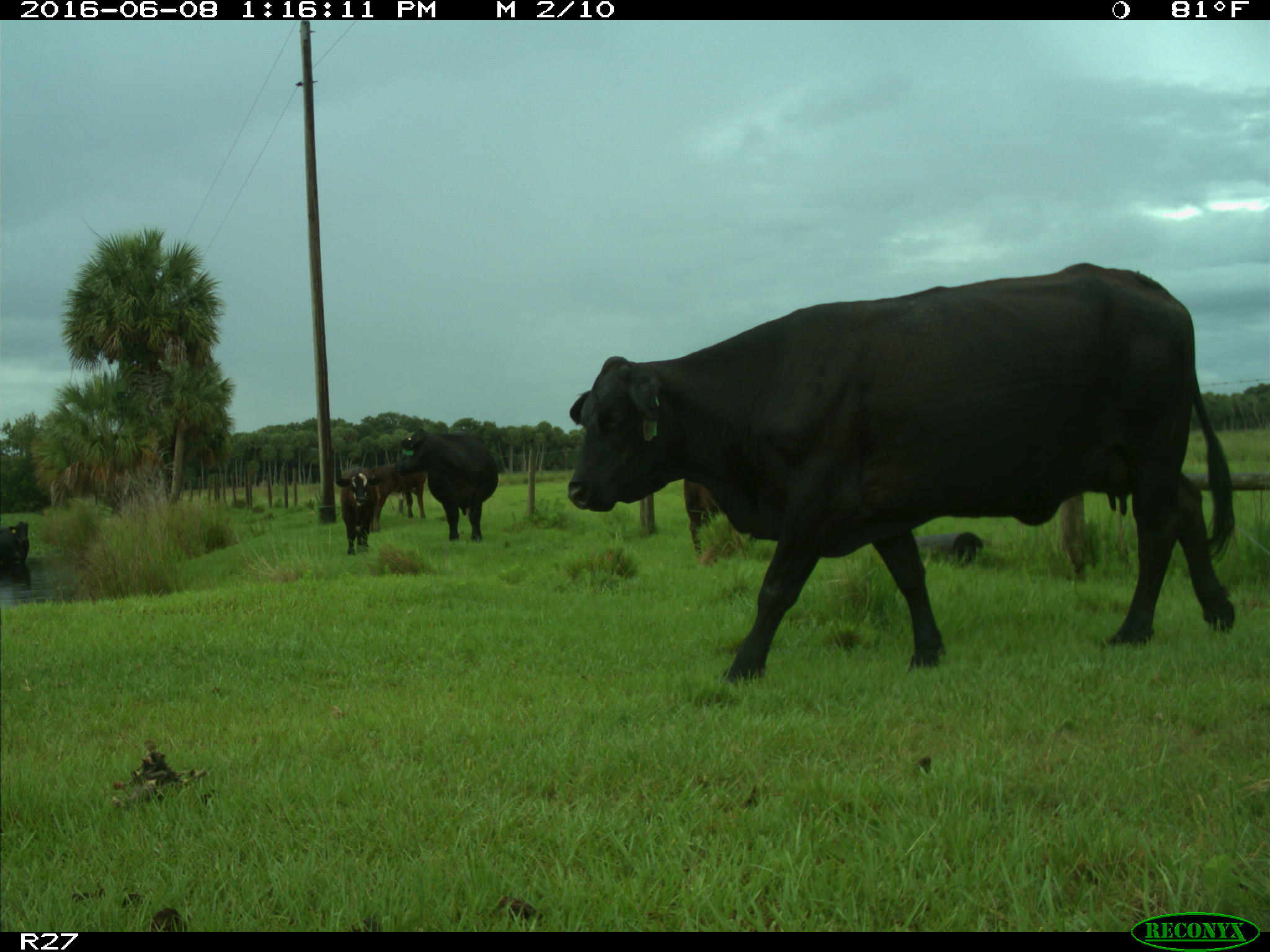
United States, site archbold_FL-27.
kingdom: Animalia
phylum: Chordata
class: Mammalia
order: Artiodactyla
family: Bovidae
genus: Bos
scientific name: Bos taurus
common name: domestic cow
Bos taurus (domestic cow).